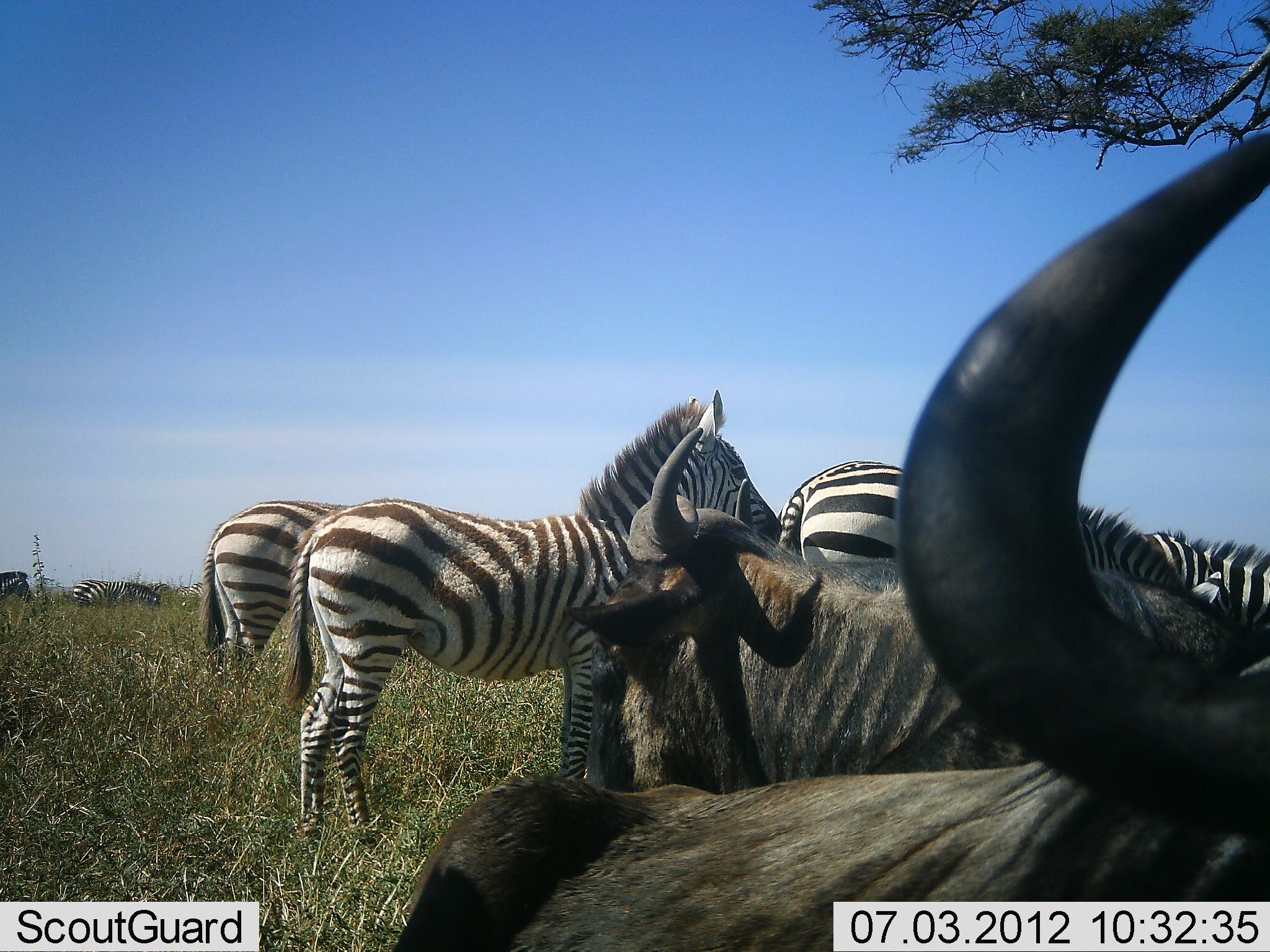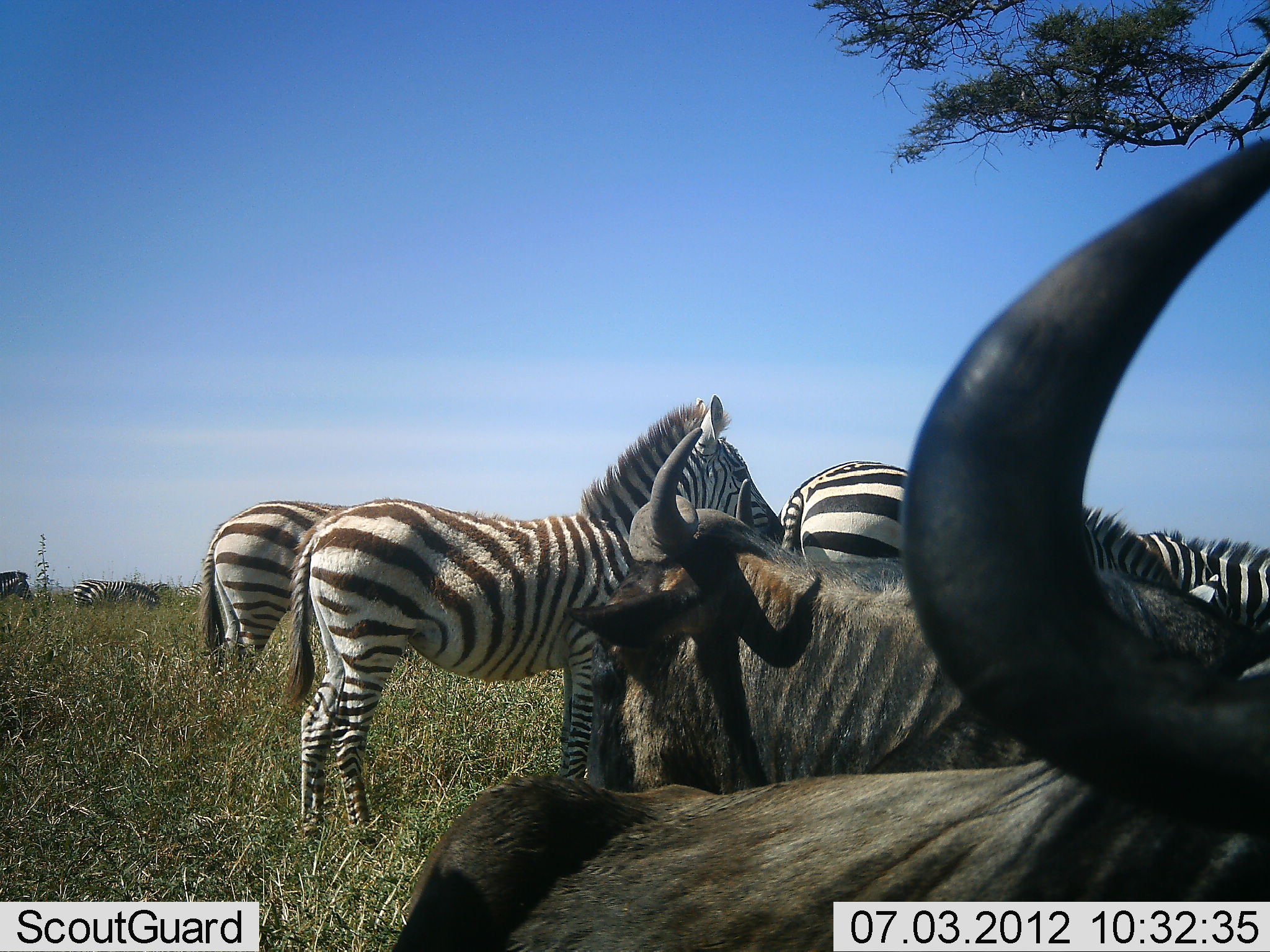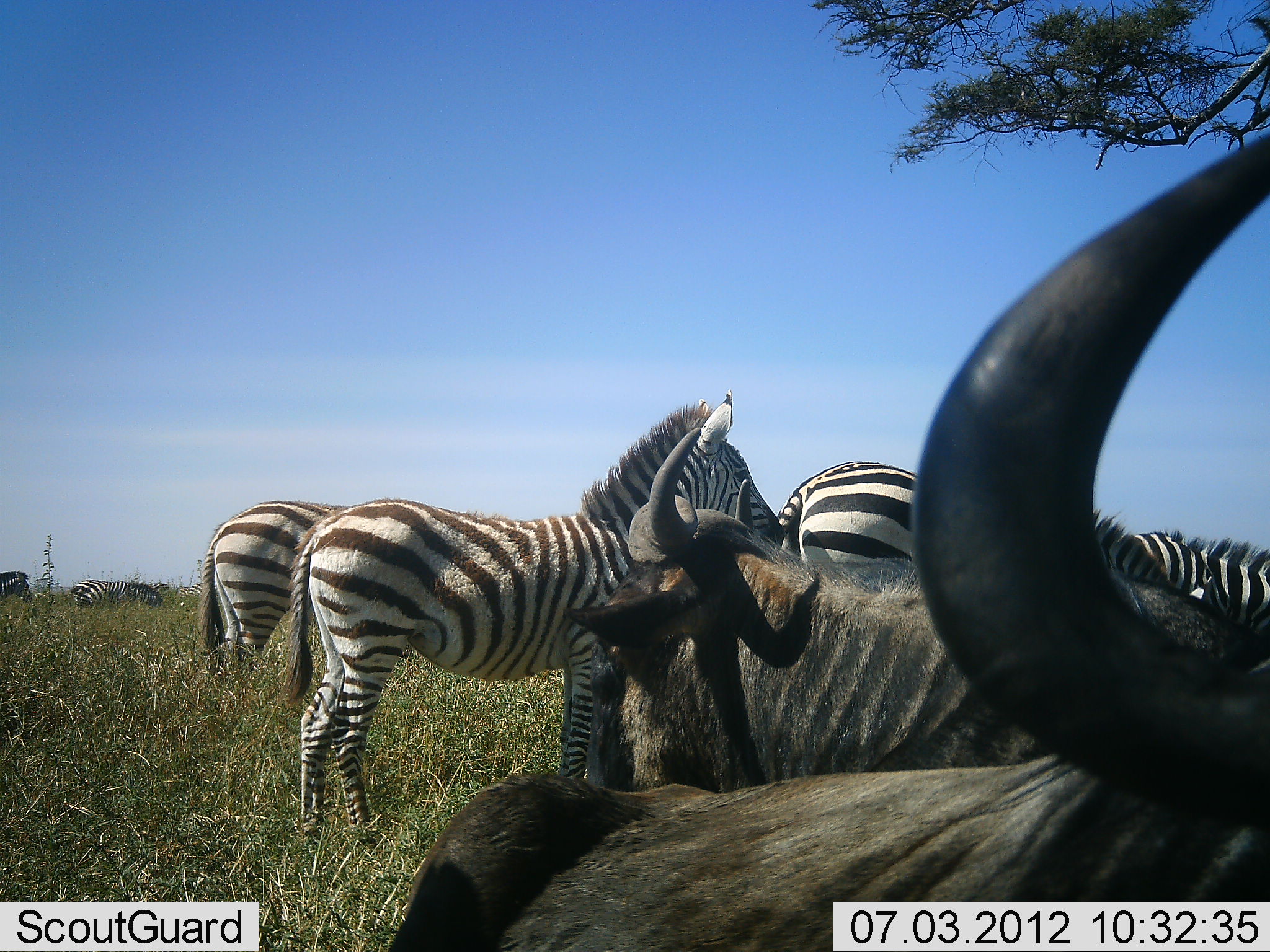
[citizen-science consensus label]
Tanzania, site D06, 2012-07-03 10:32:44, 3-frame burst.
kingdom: Animalia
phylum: Chordata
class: Mammalia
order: Artiodactyla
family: Bovidae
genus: Connochaetes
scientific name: Connochaetes taurinus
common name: blue wildebeest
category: wildebeest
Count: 2.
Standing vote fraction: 30%.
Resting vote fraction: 80%.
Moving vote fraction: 0%.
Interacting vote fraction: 10%.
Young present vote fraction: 0%.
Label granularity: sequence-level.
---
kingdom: Animalia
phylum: Chordata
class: Mammalia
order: Perissodactyla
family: Equidae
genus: Equus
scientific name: Equus quagga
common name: plains zebra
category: zebra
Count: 6.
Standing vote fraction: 83%.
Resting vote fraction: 17%.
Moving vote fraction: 0%.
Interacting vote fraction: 8%.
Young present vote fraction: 0%.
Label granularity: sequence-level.